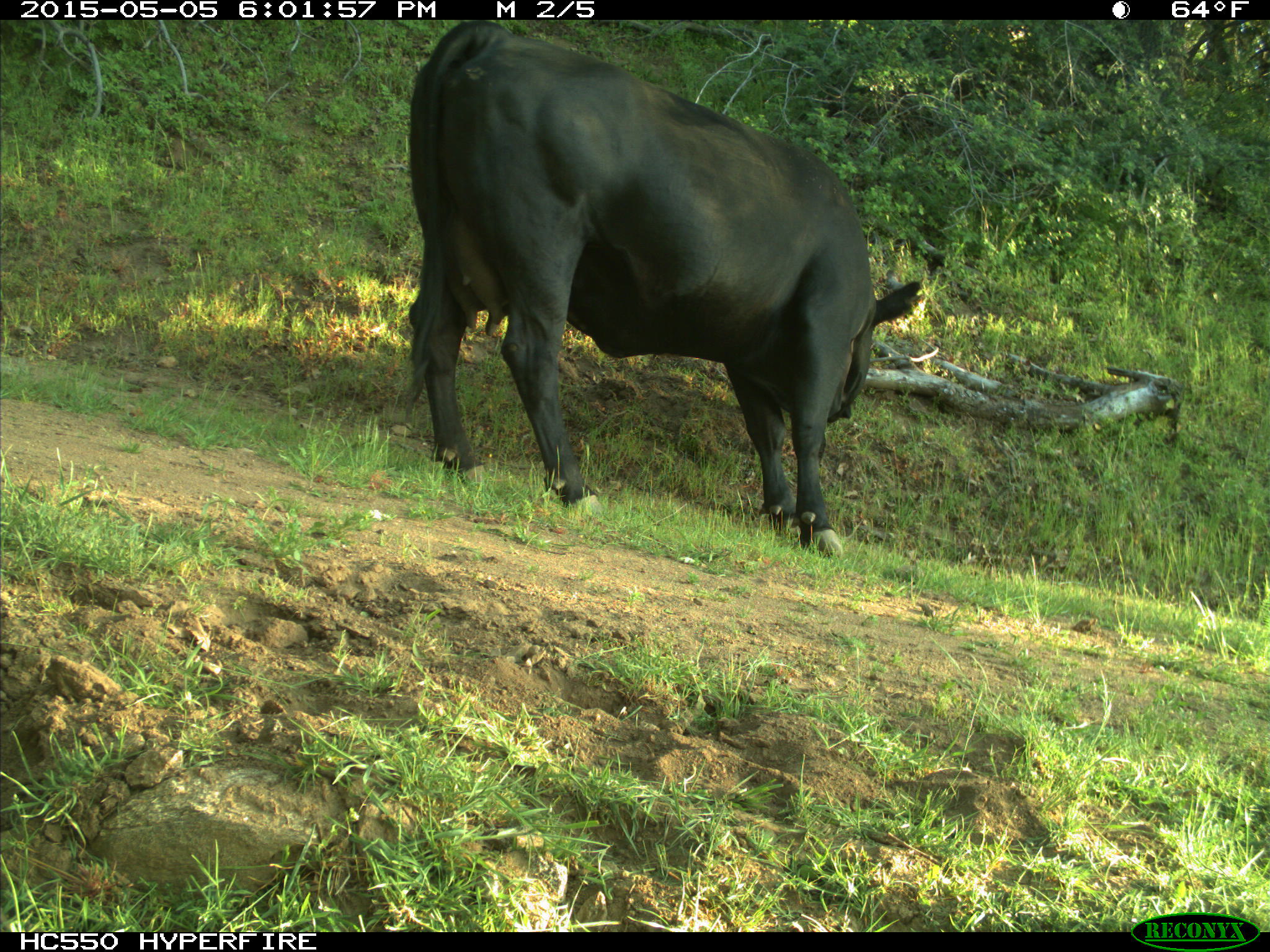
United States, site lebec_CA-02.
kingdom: Animalia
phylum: Chordata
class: Mammalia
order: Artiodactyla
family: Bovidae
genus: Bos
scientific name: Bos taurus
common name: domestic cow